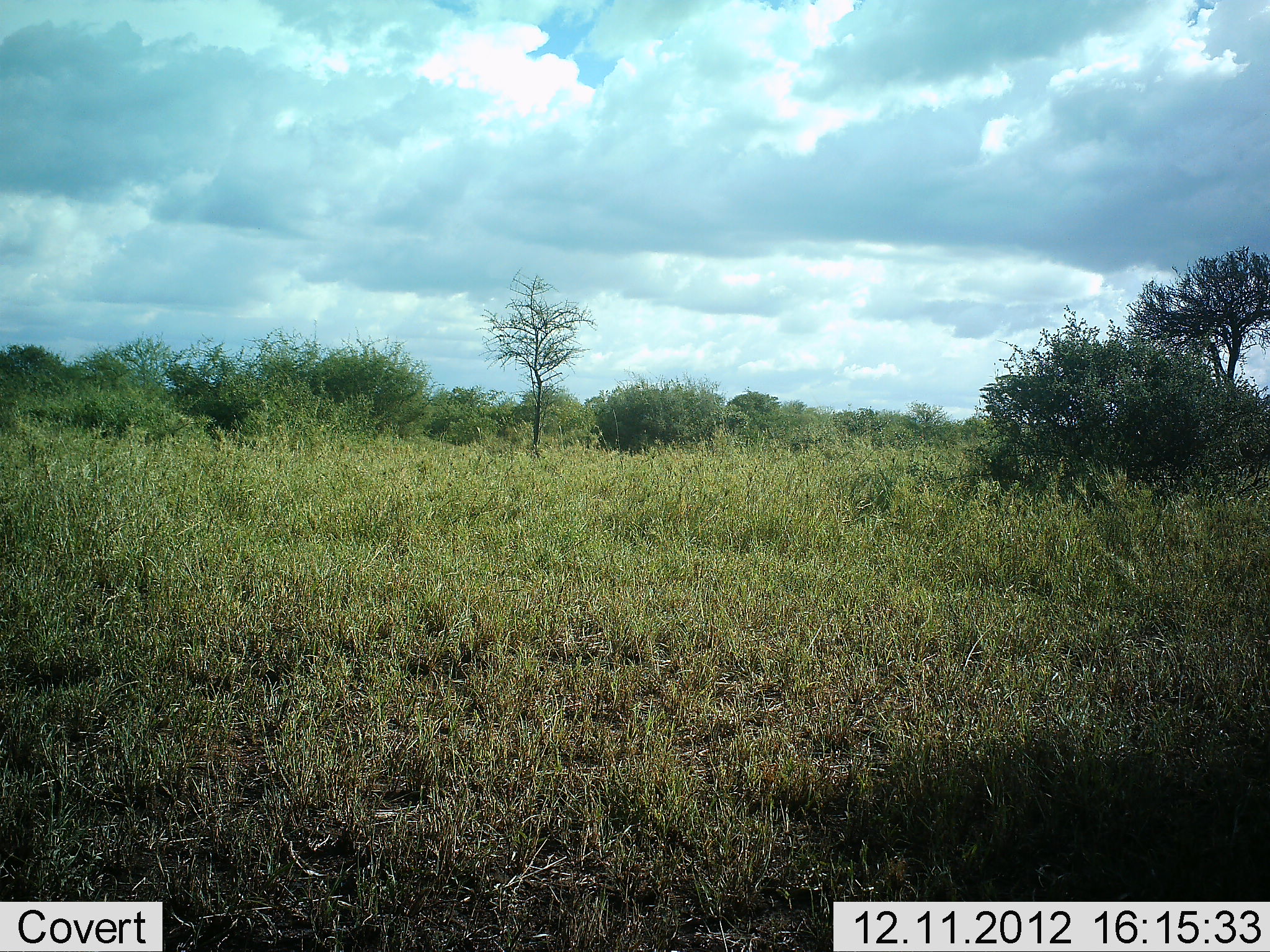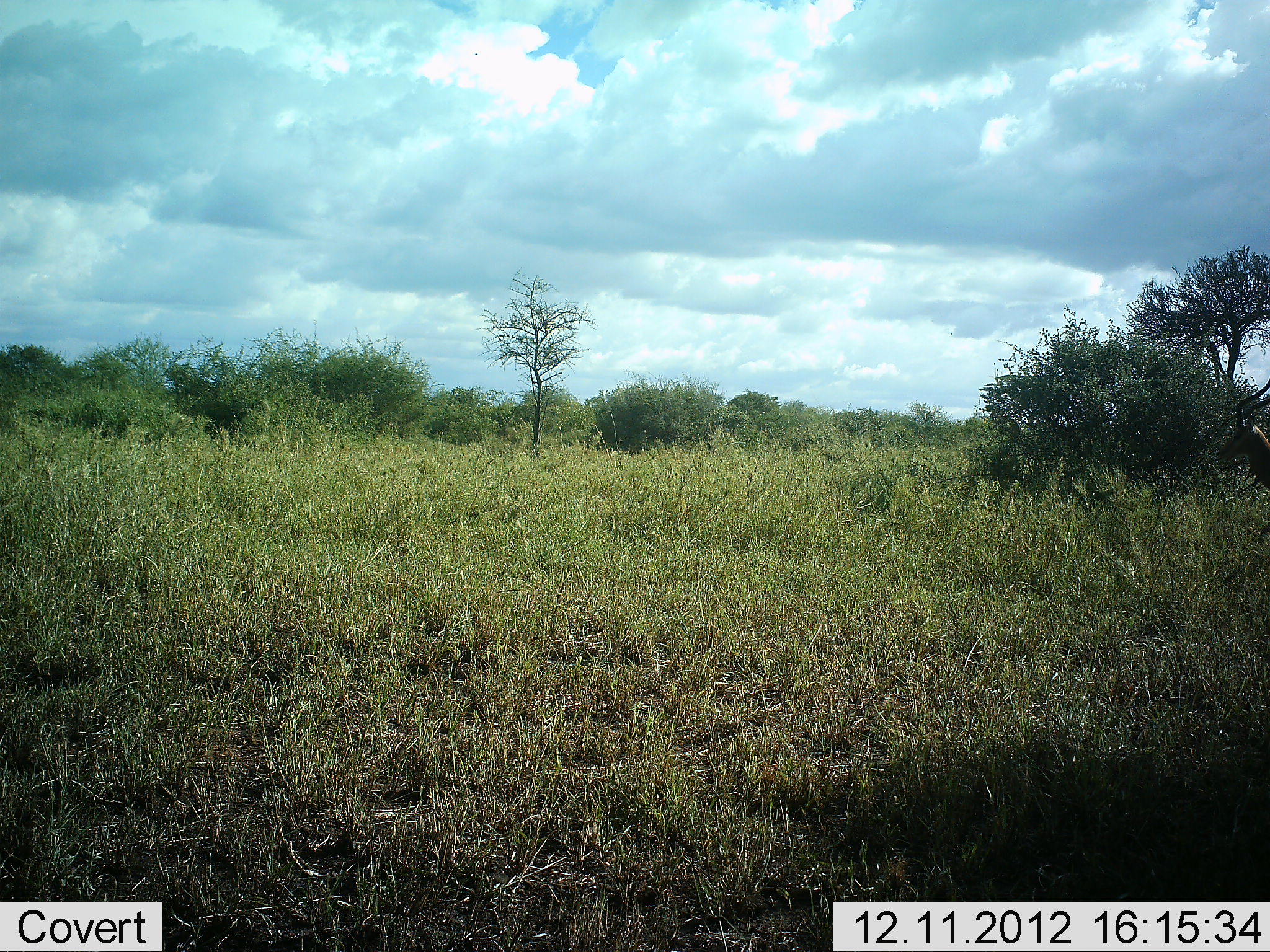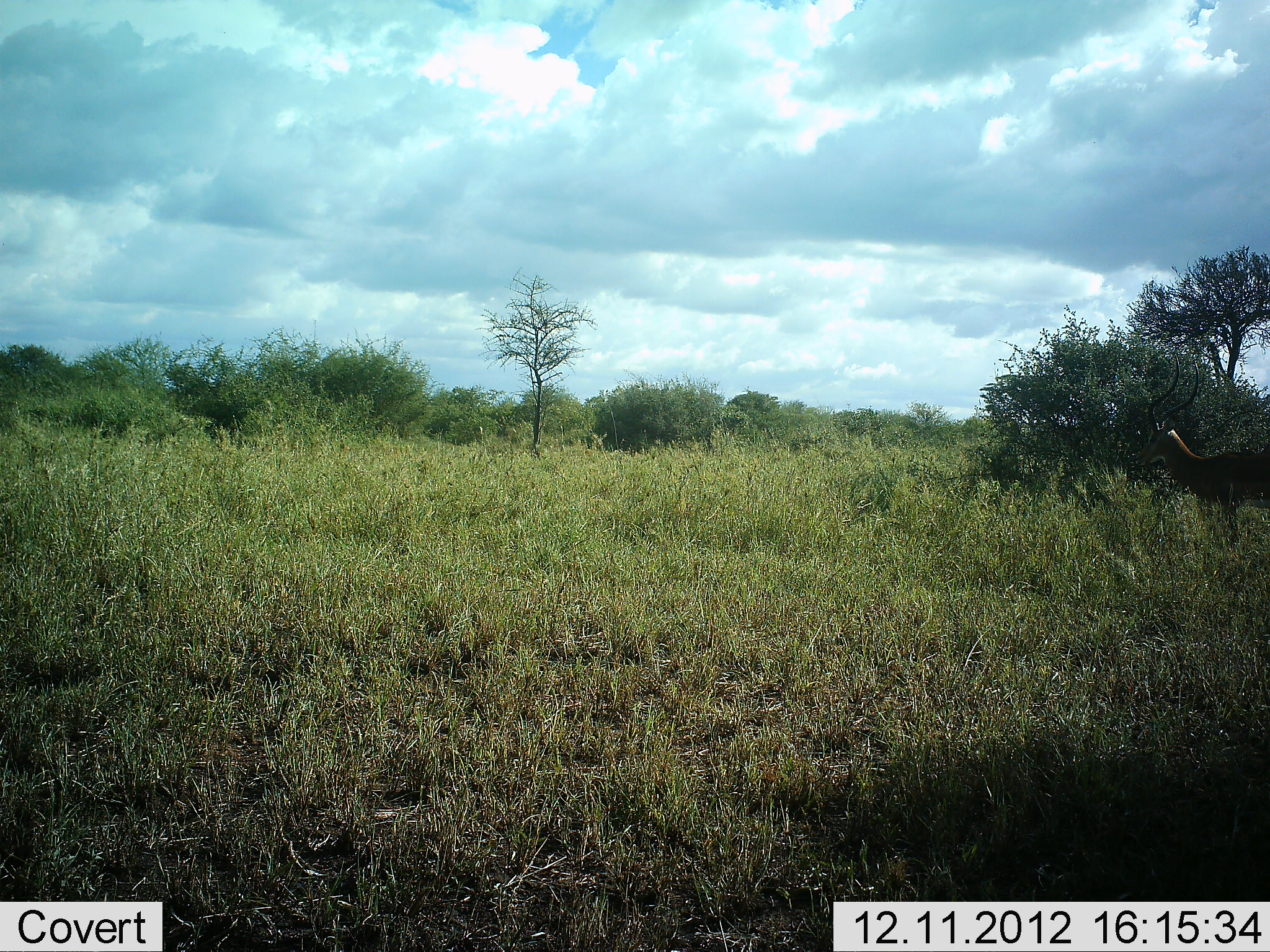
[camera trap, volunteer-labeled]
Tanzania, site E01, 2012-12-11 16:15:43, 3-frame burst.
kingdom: Animalia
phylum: Chordata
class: Mammalia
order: Artiodactyla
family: Bovidae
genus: Aepyceros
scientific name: Aepyceros melampus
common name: impala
Impala (Aepyceros melampus), count 1. Behavior (volunteer vote fractions): standing 8%, resting 0%, moving 92%, interacting 0%. Young present (vote fraction): 0%. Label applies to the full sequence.